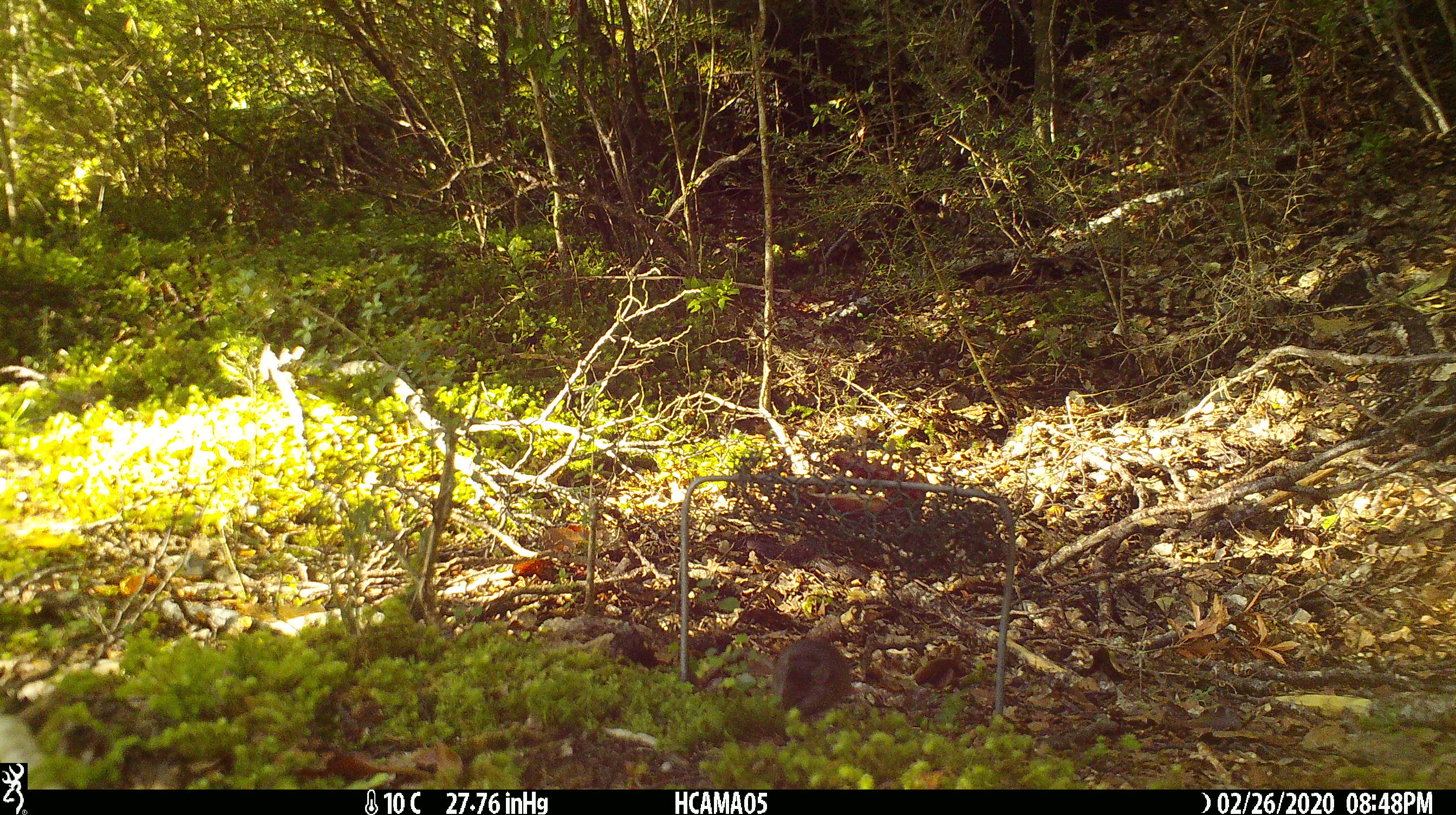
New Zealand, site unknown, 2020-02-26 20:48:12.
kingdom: Animalia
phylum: Chordata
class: Mammalia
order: Rodentia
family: Muridae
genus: Mus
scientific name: Mus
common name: mouse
Mouse (Mus).